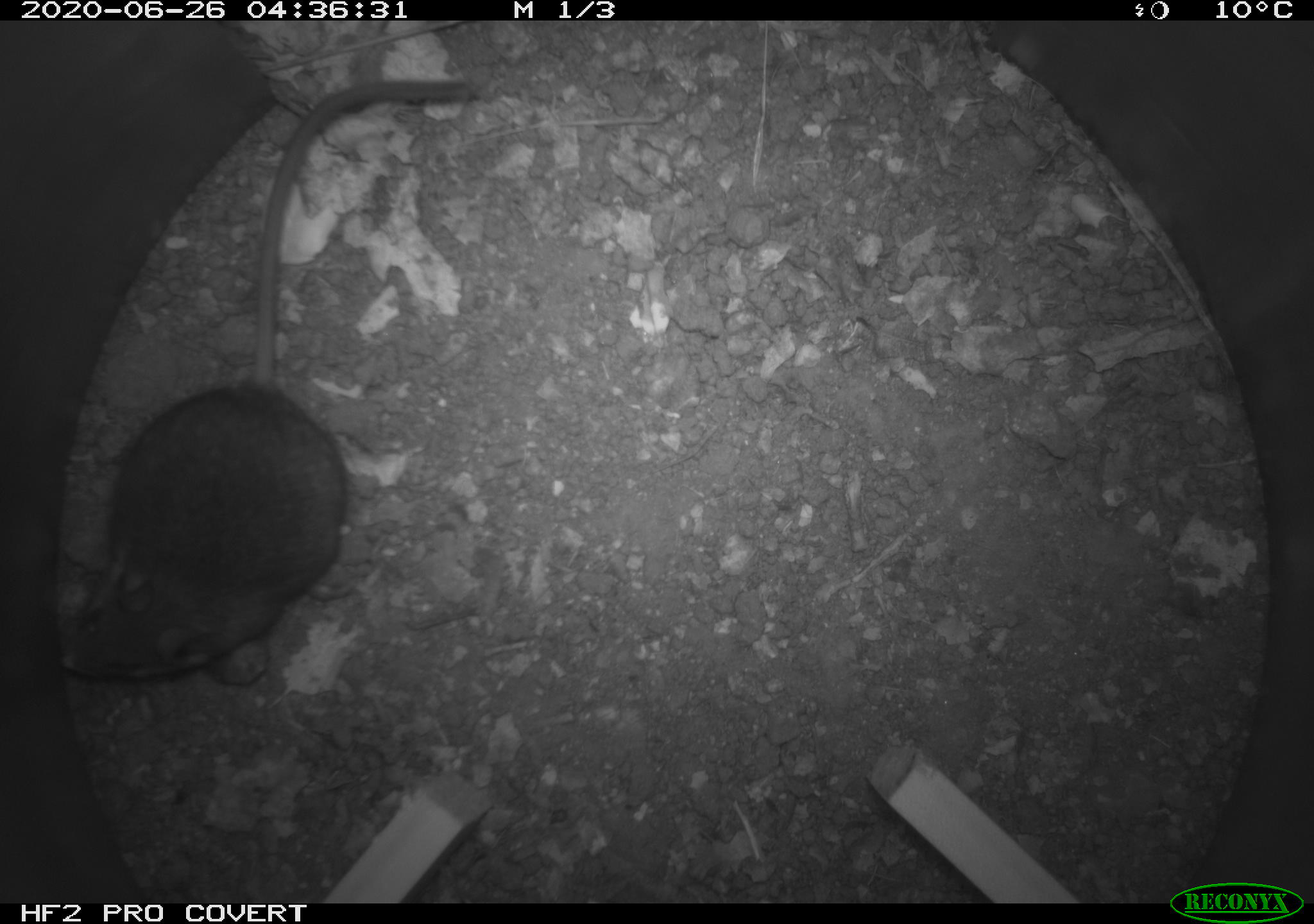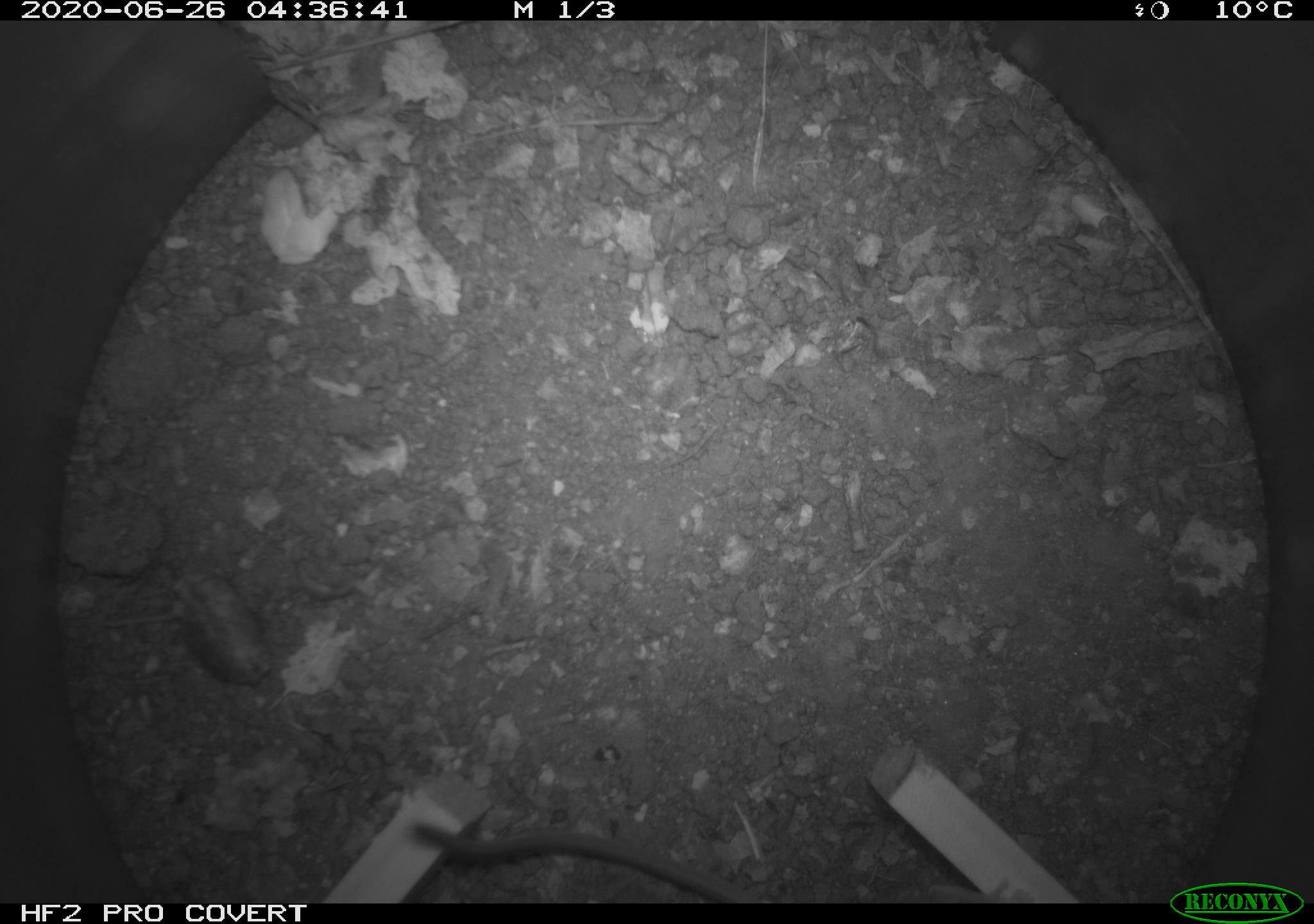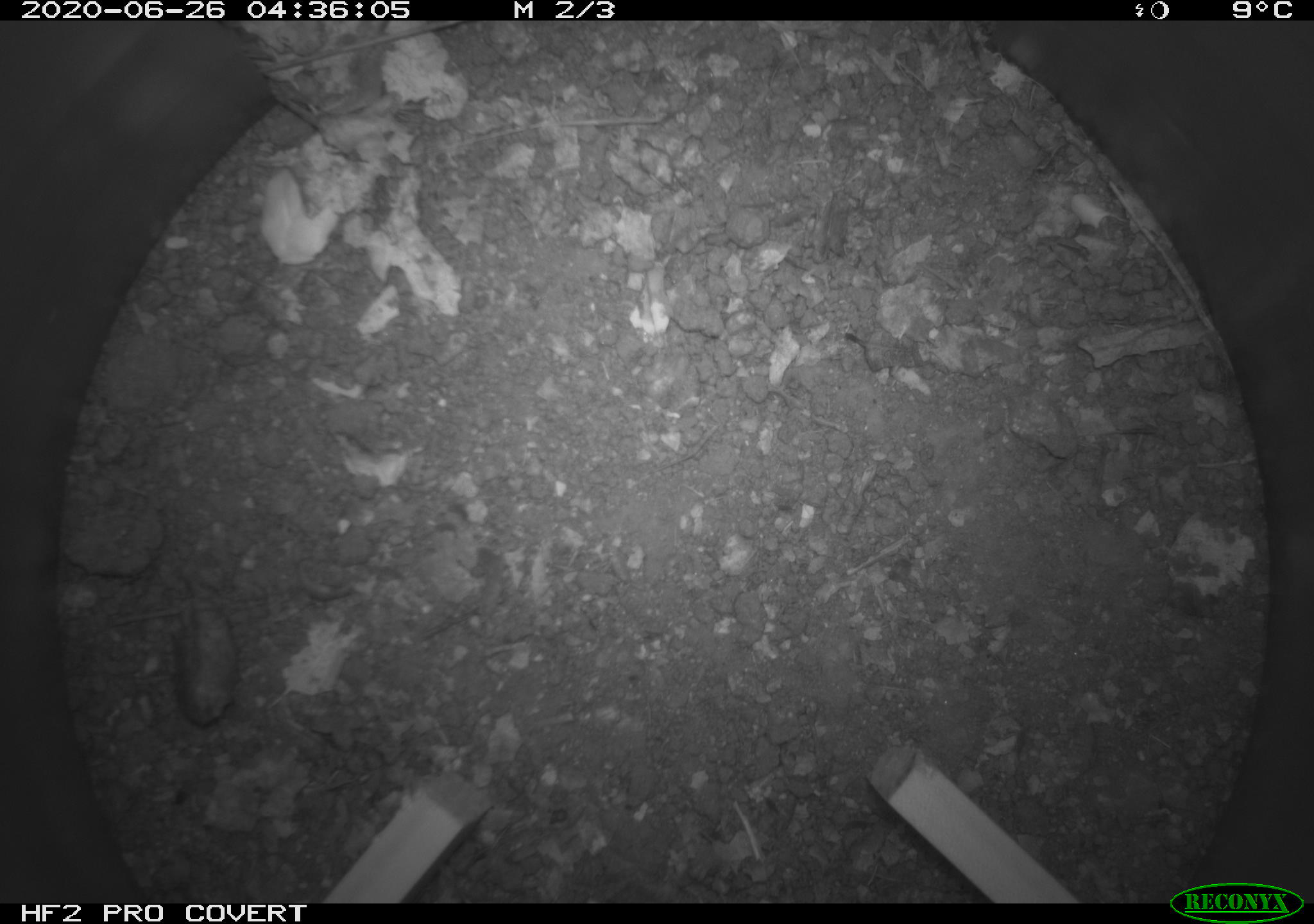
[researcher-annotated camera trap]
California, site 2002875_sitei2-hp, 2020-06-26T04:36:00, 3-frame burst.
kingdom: Animalia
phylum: Chordata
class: Mammalia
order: Rodentia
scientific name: Rodentia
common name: rodent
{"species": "rodent (Rodentia)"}